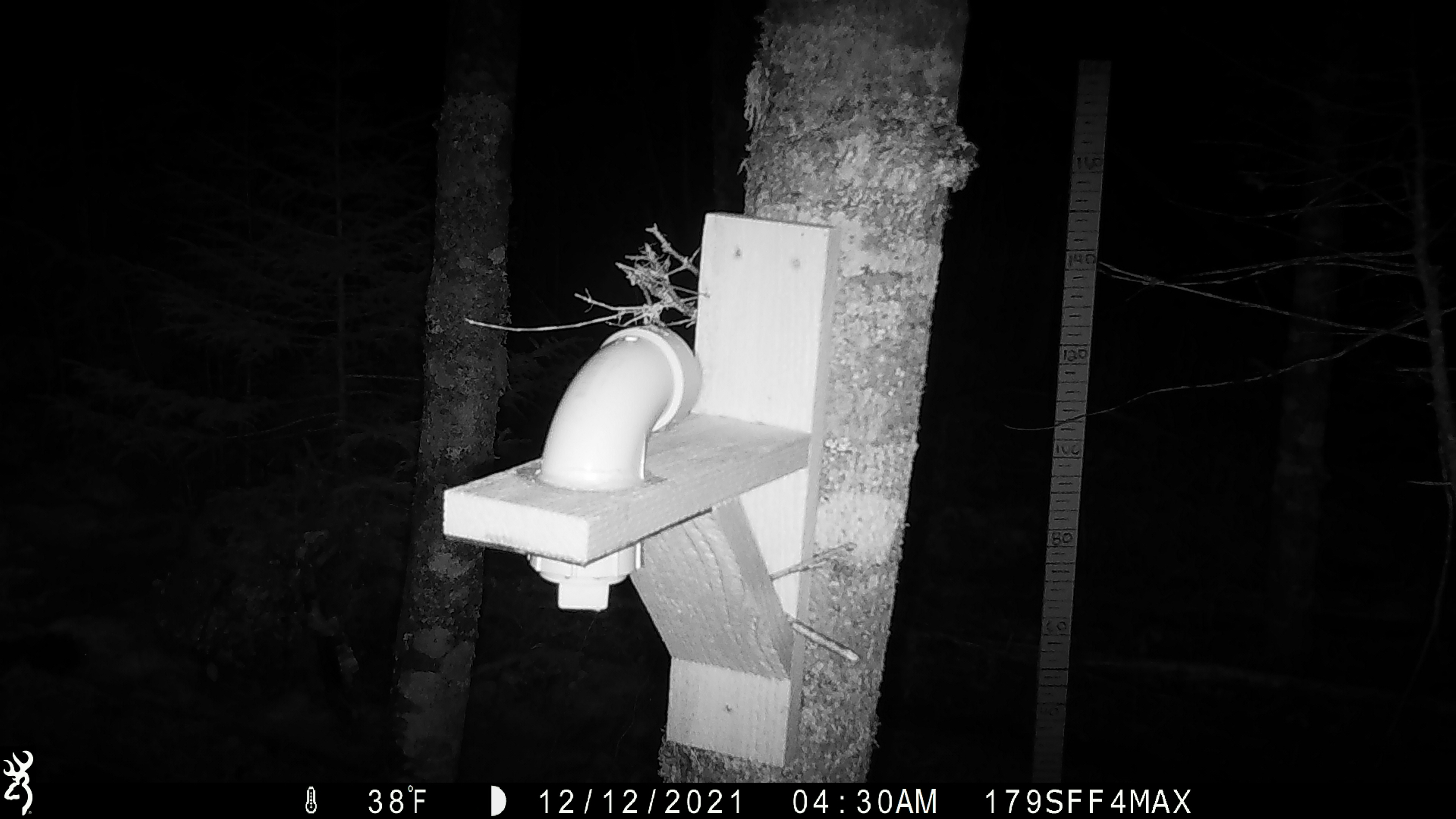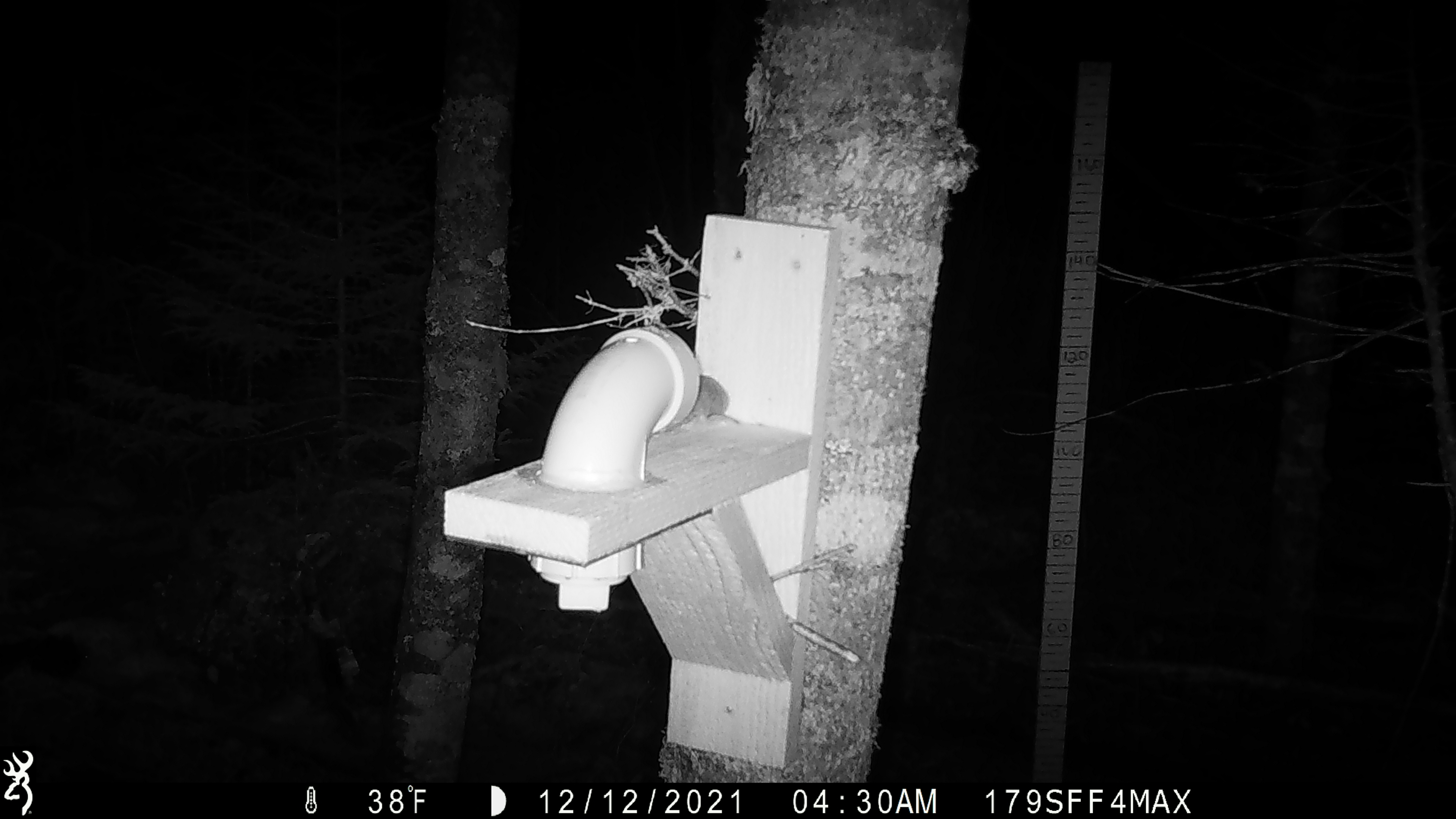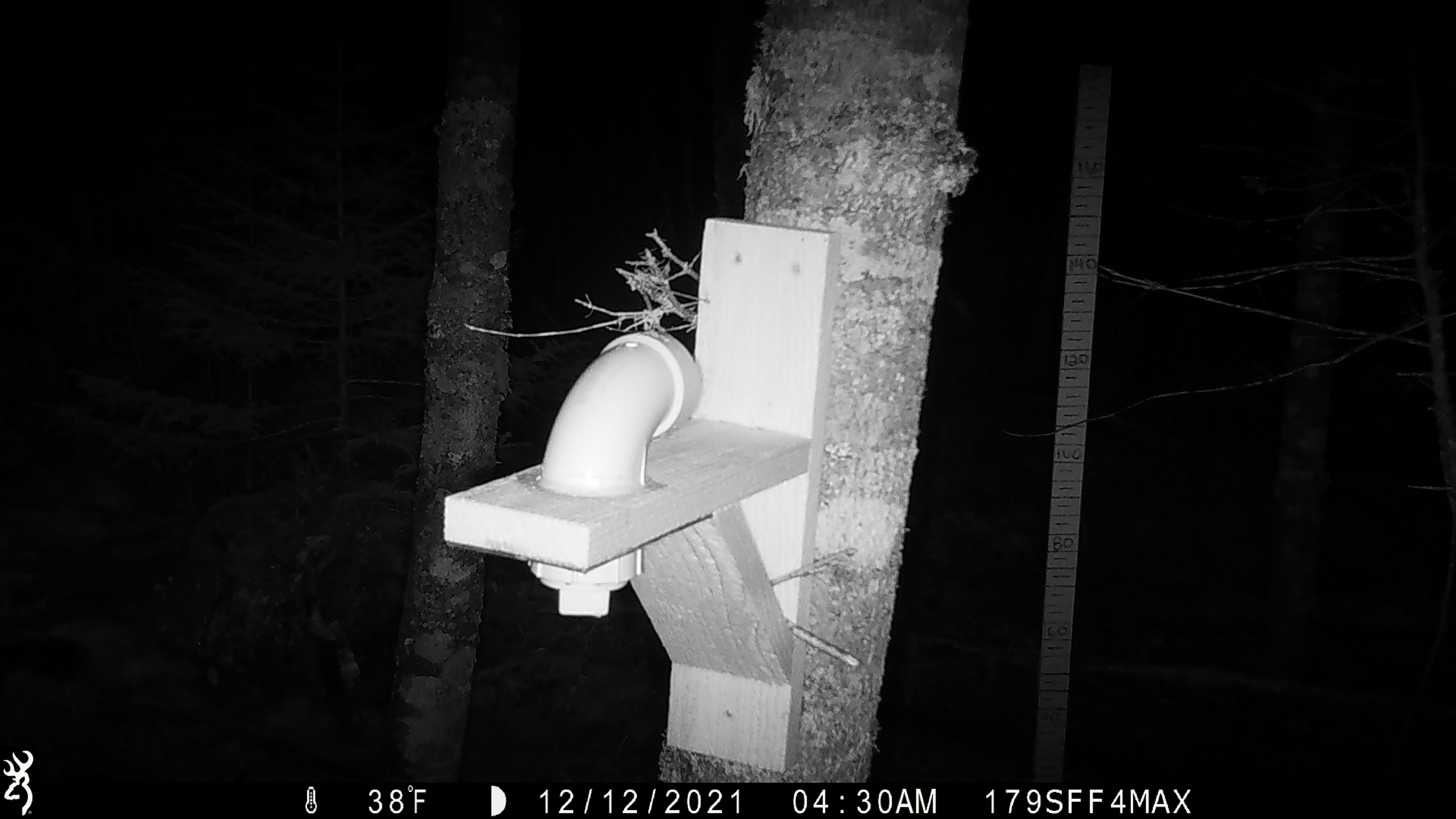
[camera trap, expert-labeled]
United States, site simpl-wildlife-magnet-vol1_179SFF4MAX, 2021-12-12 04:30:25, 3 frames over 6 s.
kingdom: Animalia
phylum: Chordata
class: Mammalia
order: Rodentia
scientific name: Rodentia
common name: mouse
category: mouse sp.